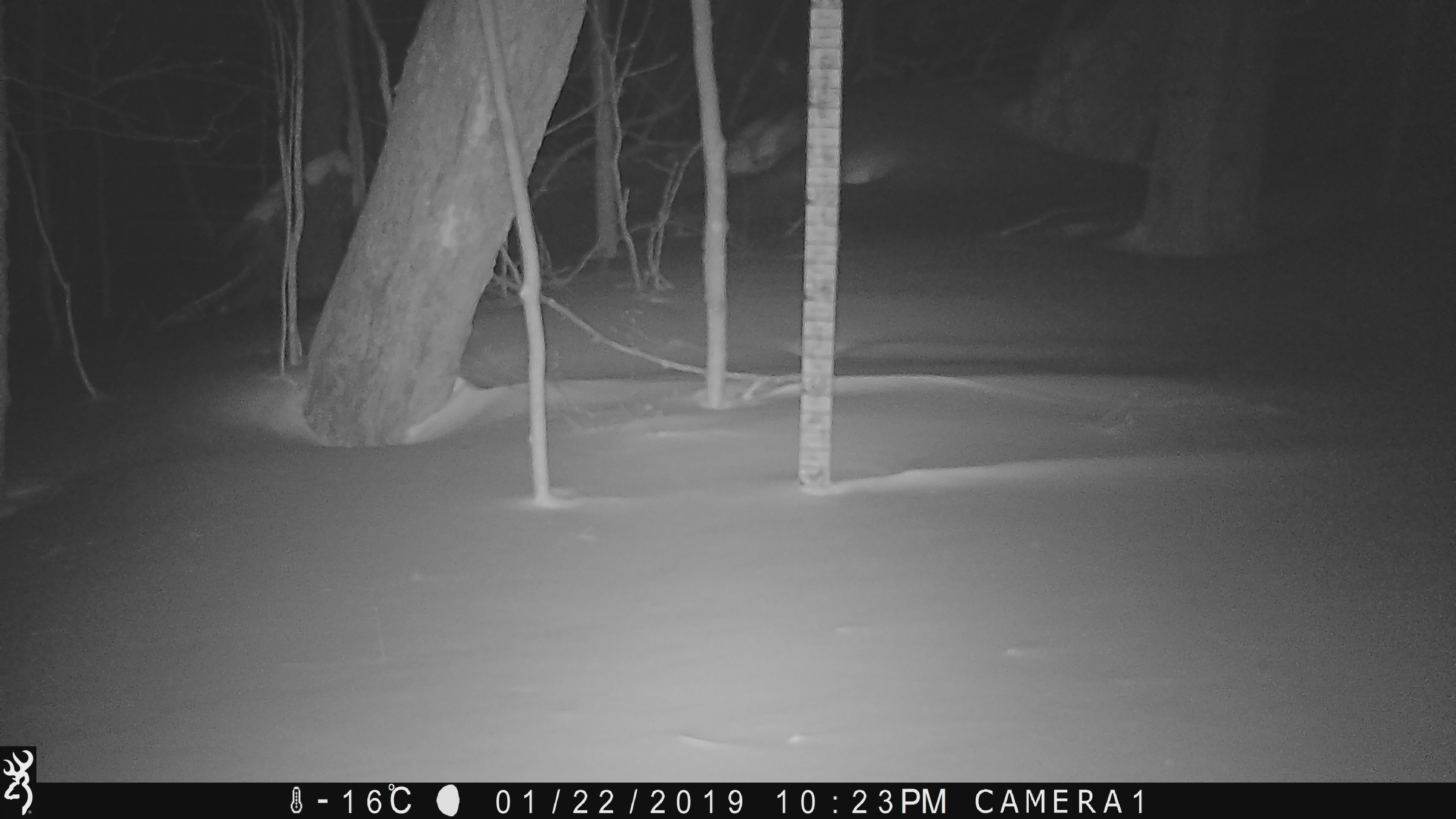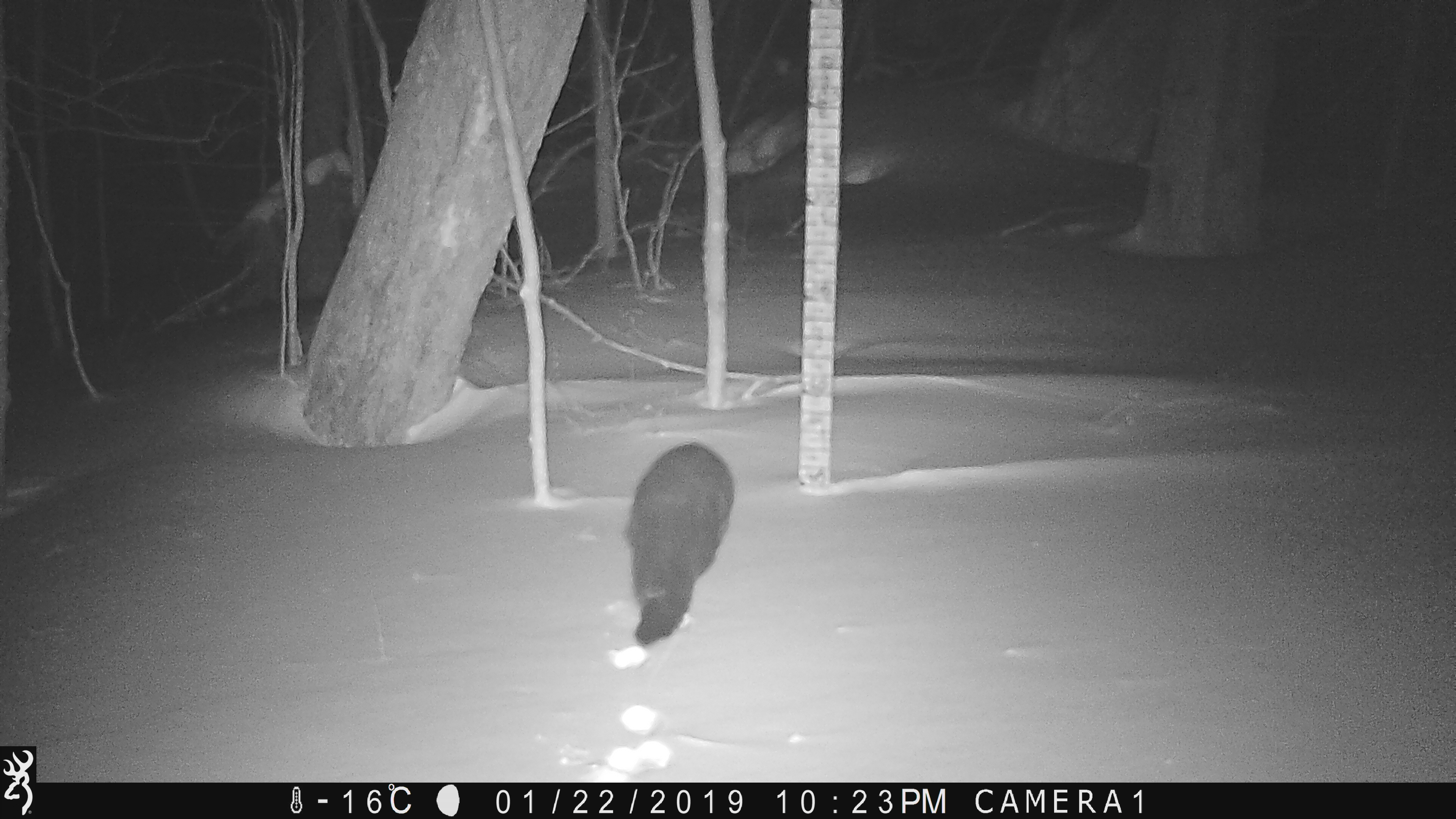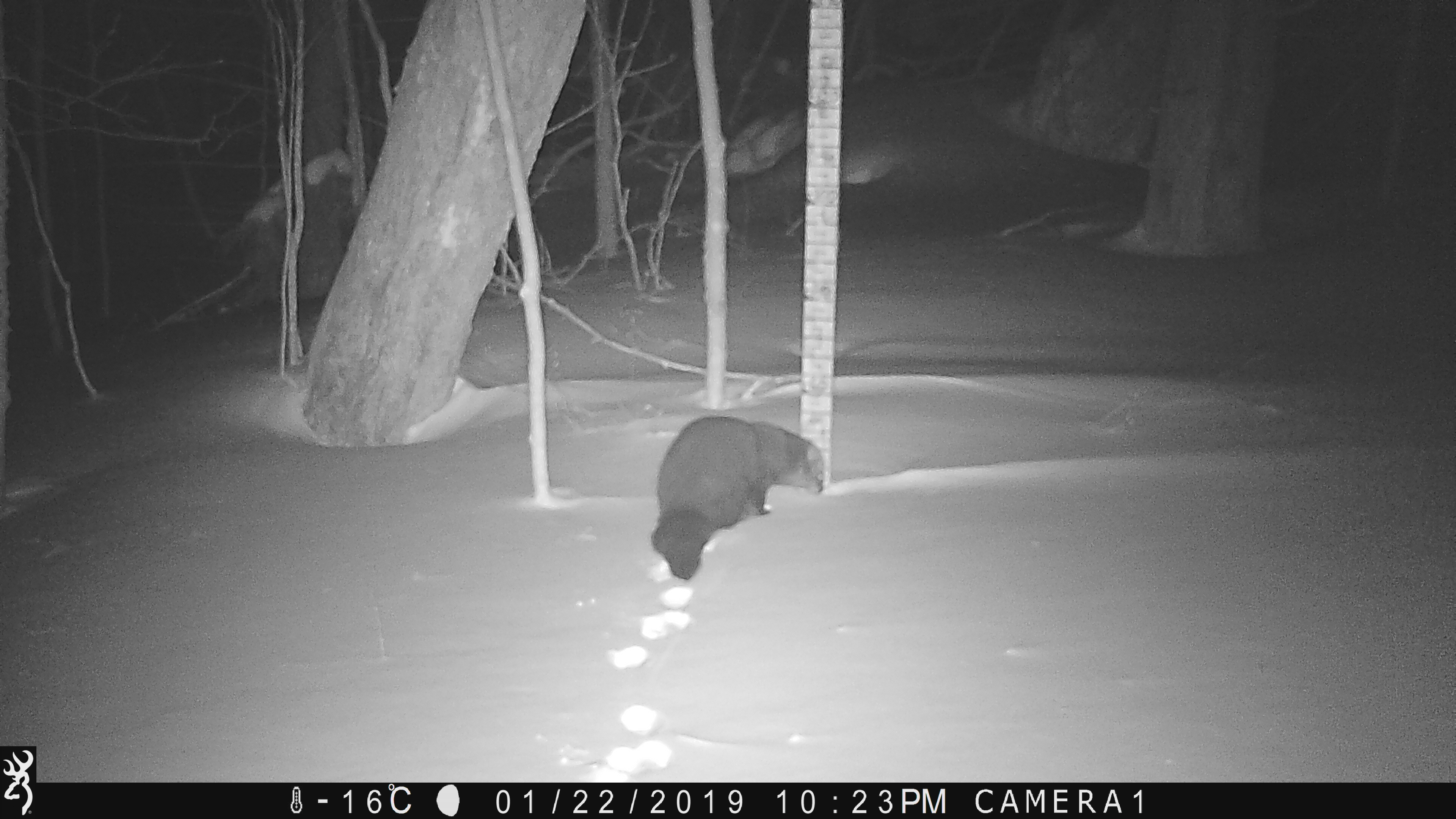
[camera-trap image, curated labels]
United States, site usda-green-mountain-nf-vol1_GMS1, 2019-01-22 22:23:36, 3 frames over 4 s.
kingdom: Animalia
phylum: Chordata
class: Mammalia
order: Carnivora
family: Mustelidae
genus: Pekania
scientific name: Pekania pennanti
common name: fisher